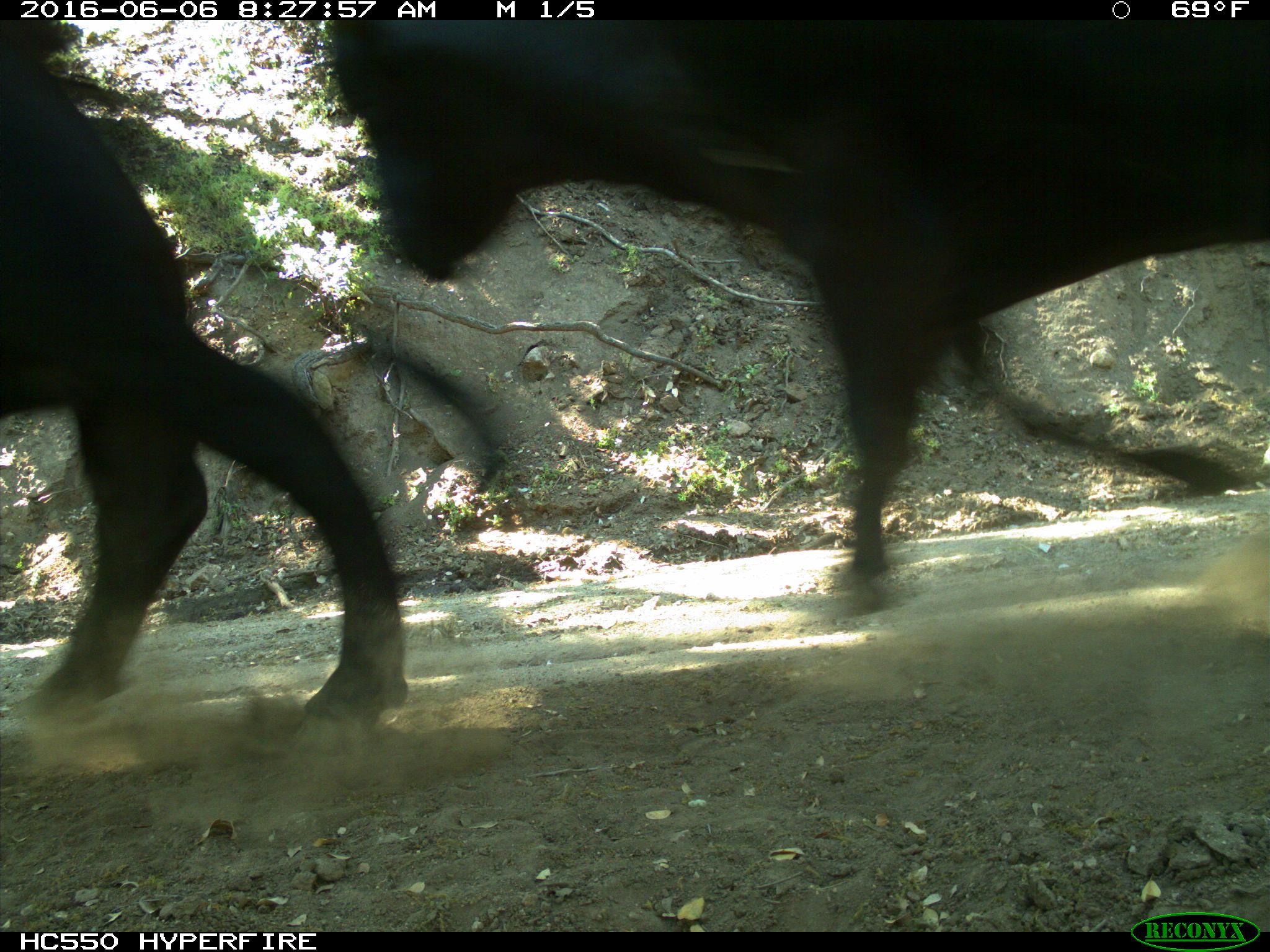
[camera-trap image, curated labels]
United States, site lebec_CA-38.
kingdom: Animalia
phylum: Chordata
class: Mammalia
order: Artiodactyla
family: Bovidae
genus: Bos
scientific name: Bos taurus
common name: domestic cow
Bos taurus (domestic cow).